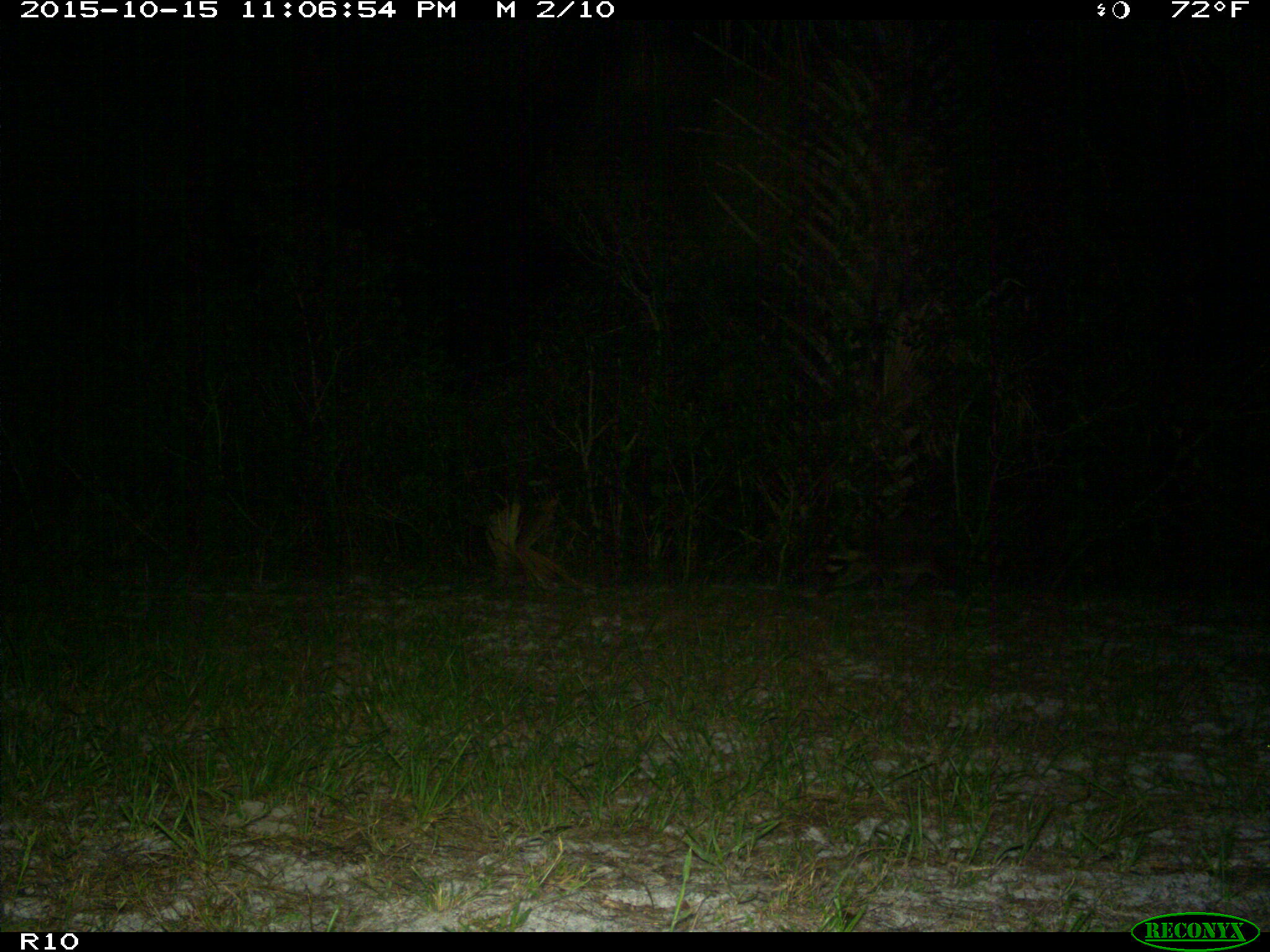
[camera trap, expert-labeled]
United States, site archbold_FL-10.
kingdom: Animalia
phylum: Chordata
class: Mammalia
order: Carnivora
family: Procyonidae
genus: Procyon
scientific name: Procyon lotor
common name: common raccoon